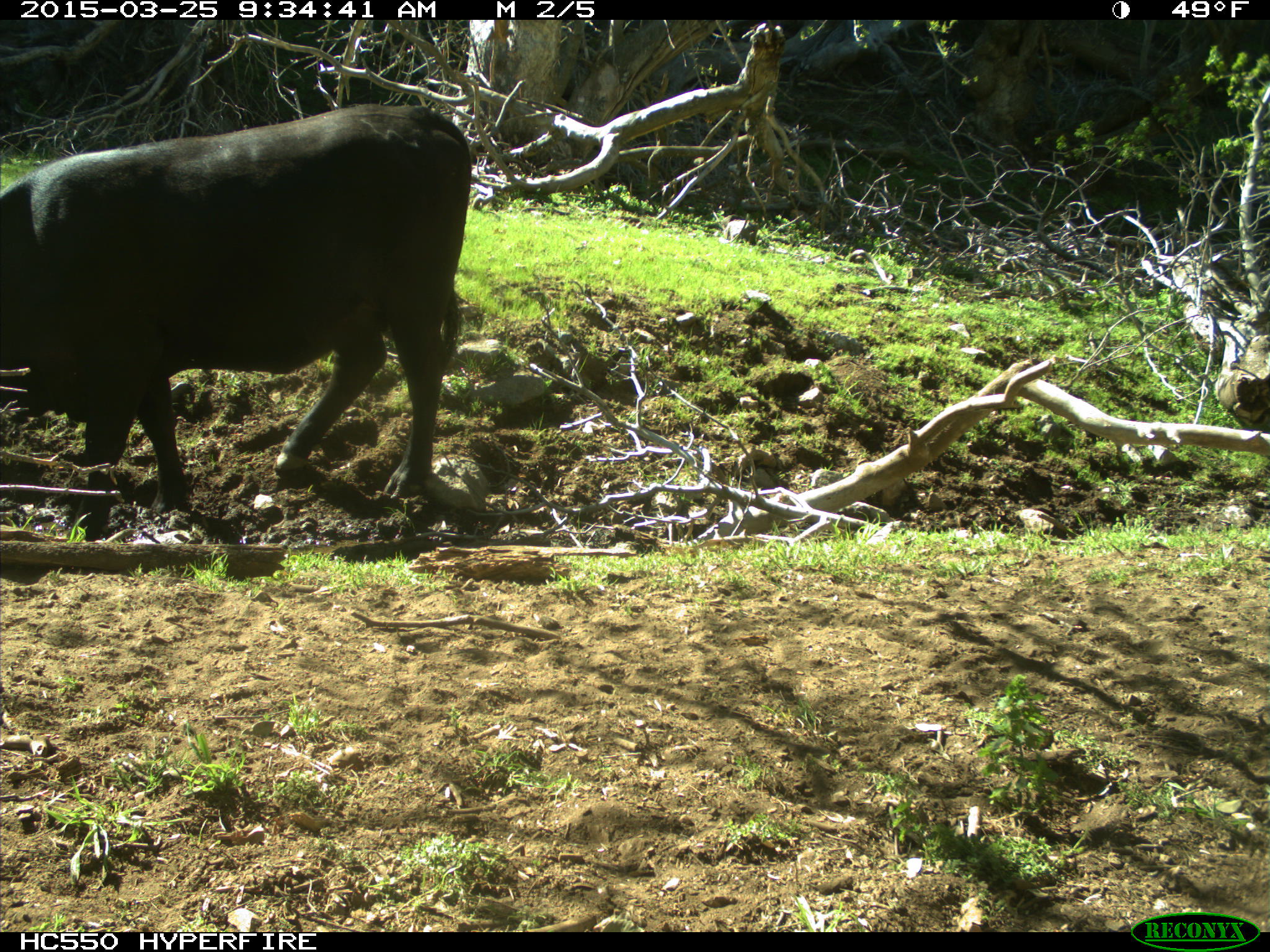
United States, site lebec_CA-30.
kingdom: Animalia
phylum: Chordata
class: Mammalia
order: Artiodactyla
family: Bovidae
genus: Bos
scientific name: Bos taurus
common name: domestic cow